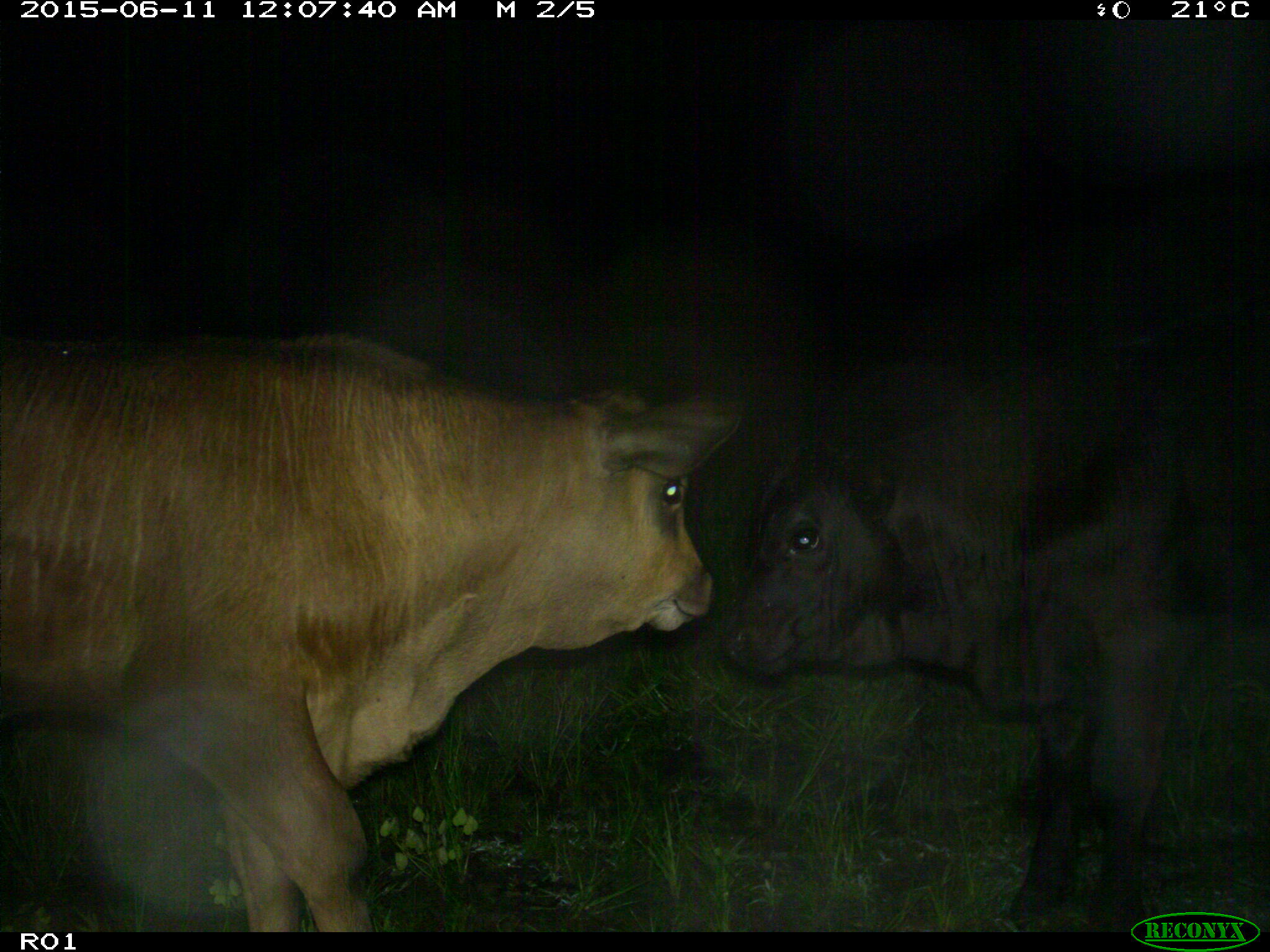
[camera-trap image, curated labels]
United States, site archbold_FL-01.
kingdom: Animalia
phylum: Chordata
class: Mammalia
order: Artiodactyla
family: Bovidae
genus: Bos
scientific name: Bos taurus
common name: domestic cow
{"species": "Bos taurus (domestic cow)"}